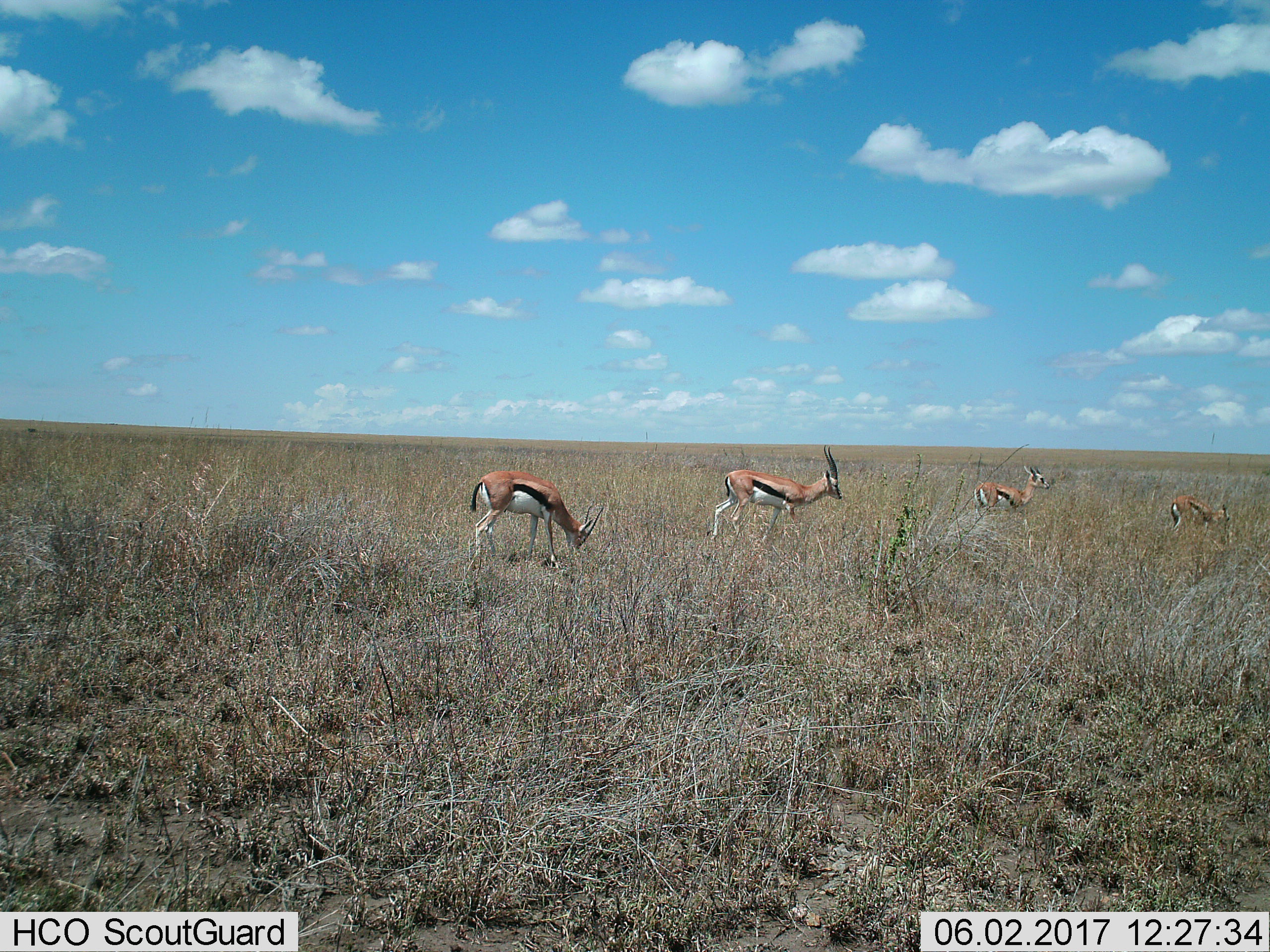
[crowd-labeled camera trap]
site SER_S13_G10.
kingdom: Animalia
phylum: Chordata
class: Mammalia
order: Artiodactyla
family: Bovidae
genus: Eudorcas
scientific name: Eudorcas thomsonii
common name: thomson's gazelle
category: gazellethomsons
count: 4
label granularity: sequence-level